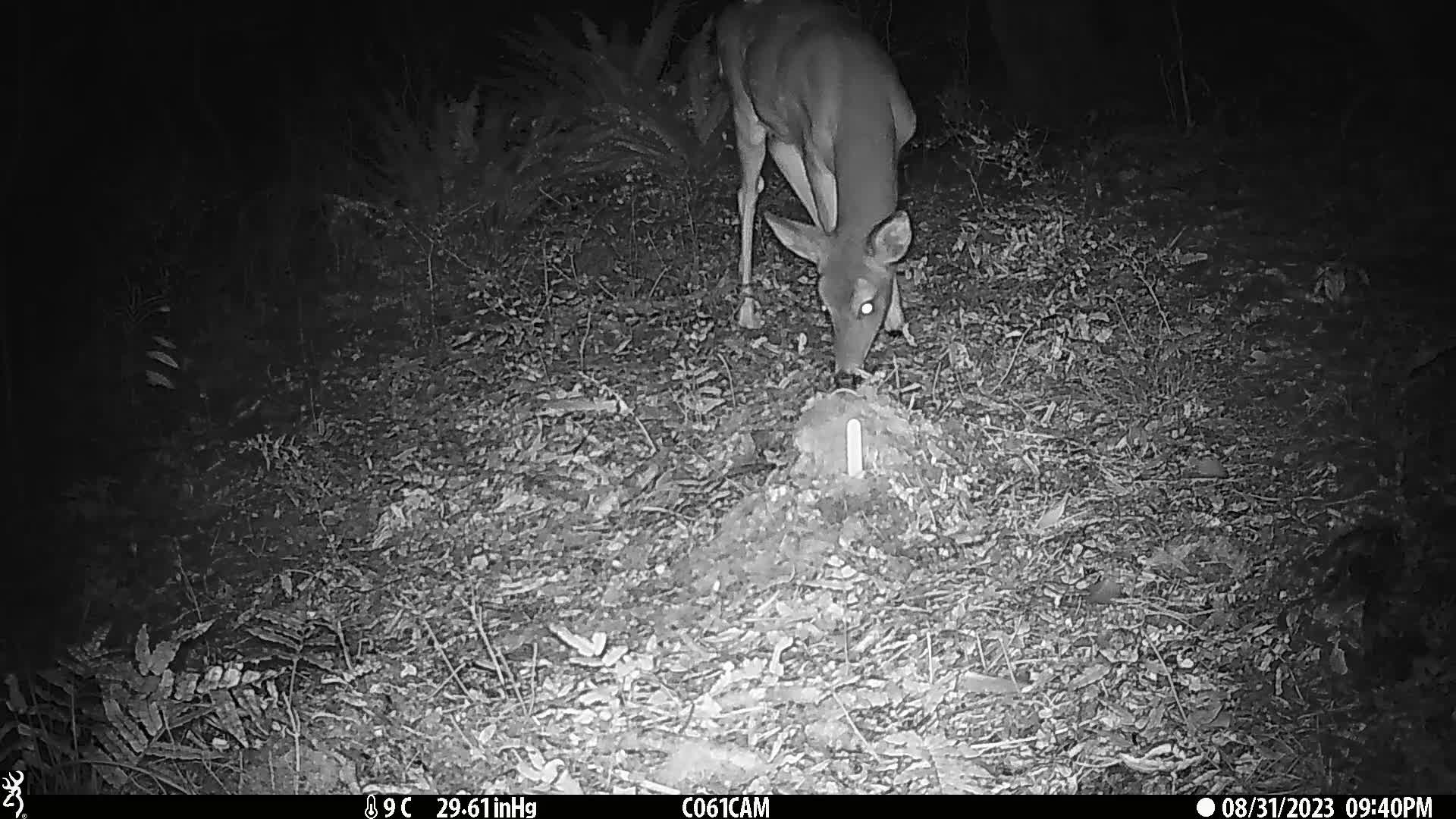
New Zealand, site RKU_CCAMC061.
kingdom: Animalia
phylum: Chordata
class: Mammalia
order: Artiodactyla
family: Cervidae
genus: Odocoileus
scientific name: Odocoileus virginianus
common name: white-tailed deer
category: white tailed deer